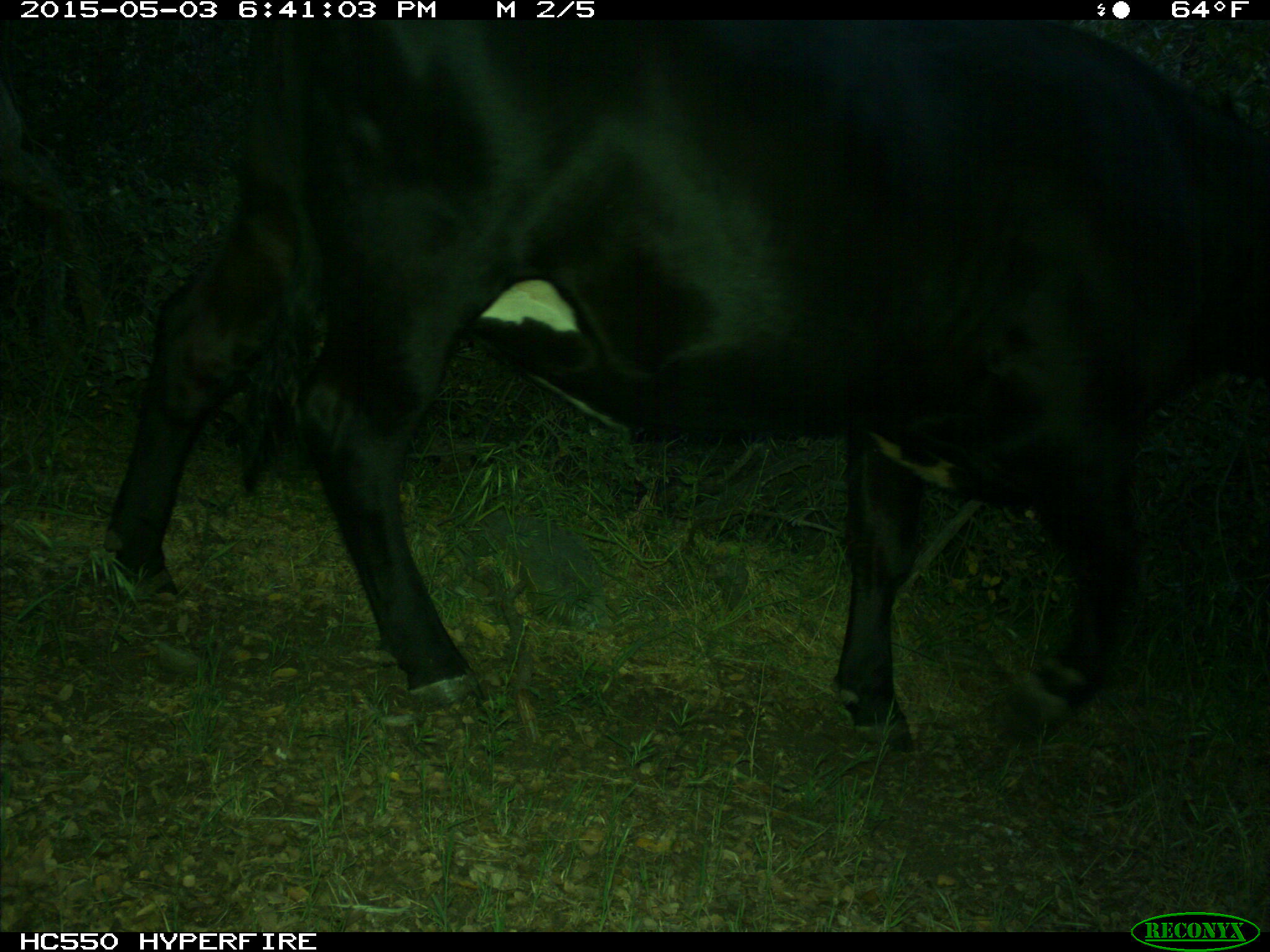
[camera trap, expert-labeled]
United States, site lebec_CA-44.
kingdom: Animalia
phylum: Chordata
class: Mammalia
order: Artiodactyla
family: Bovidae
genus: Bos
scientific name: Bos taurus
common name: domestic cow